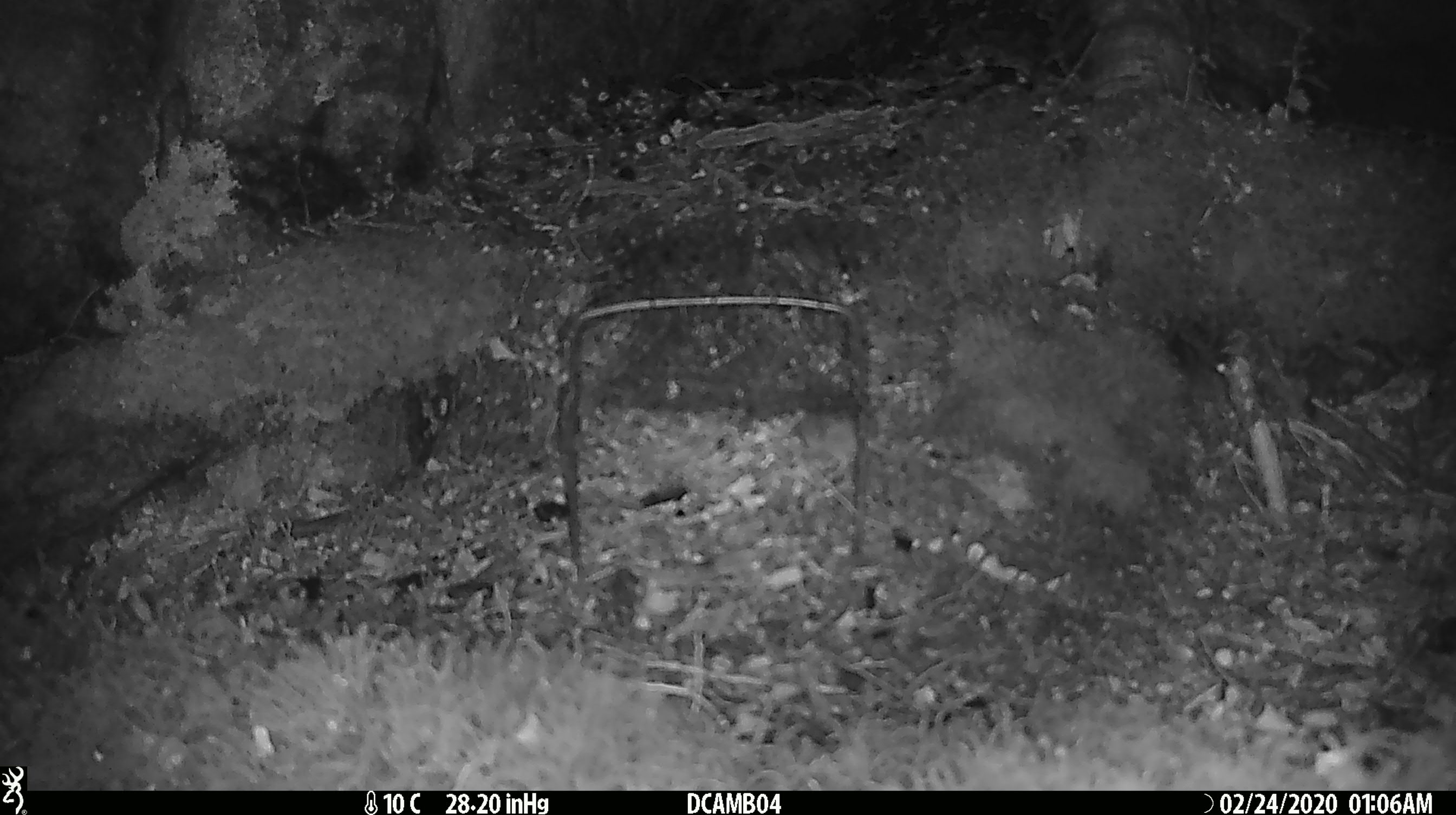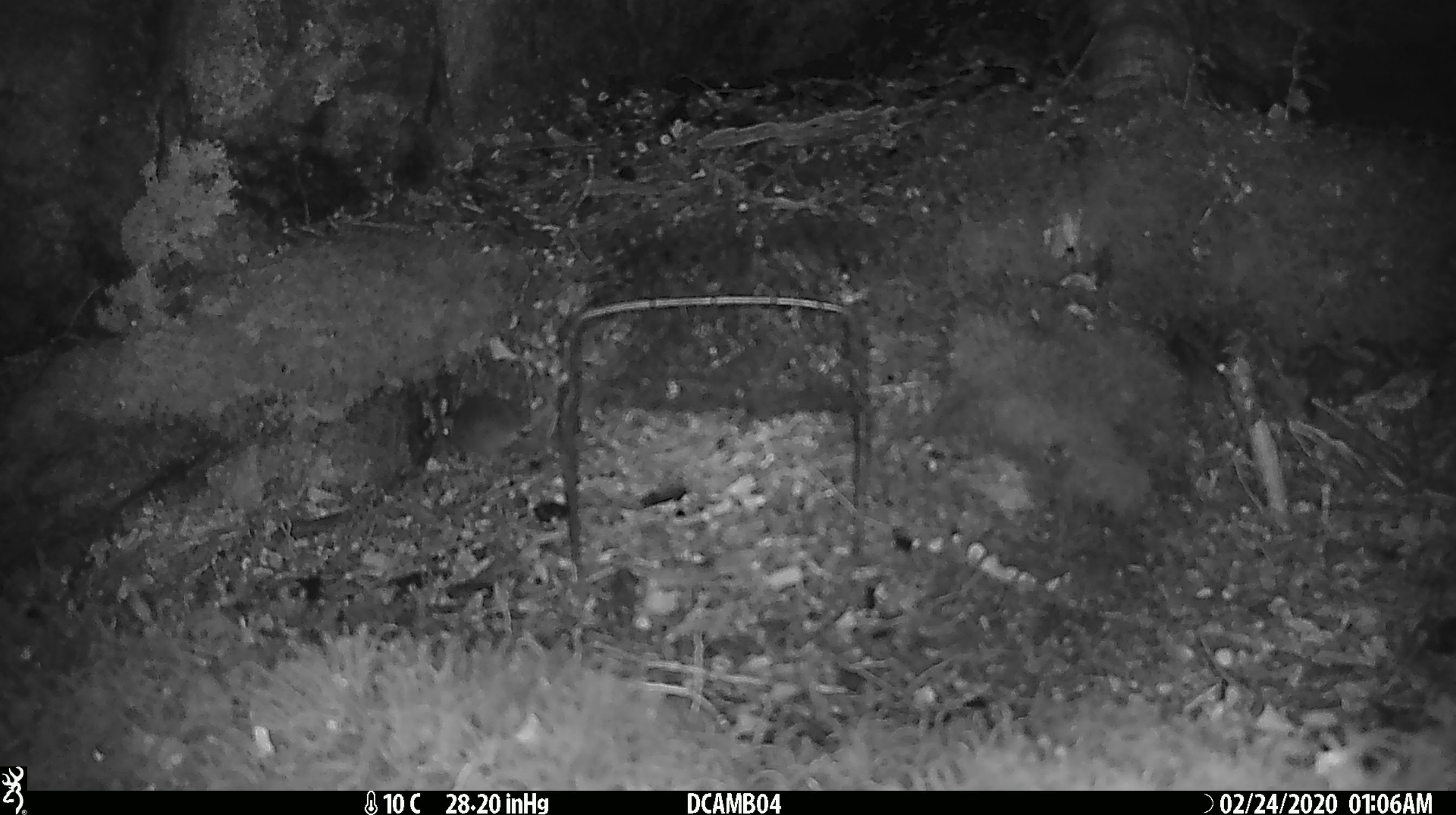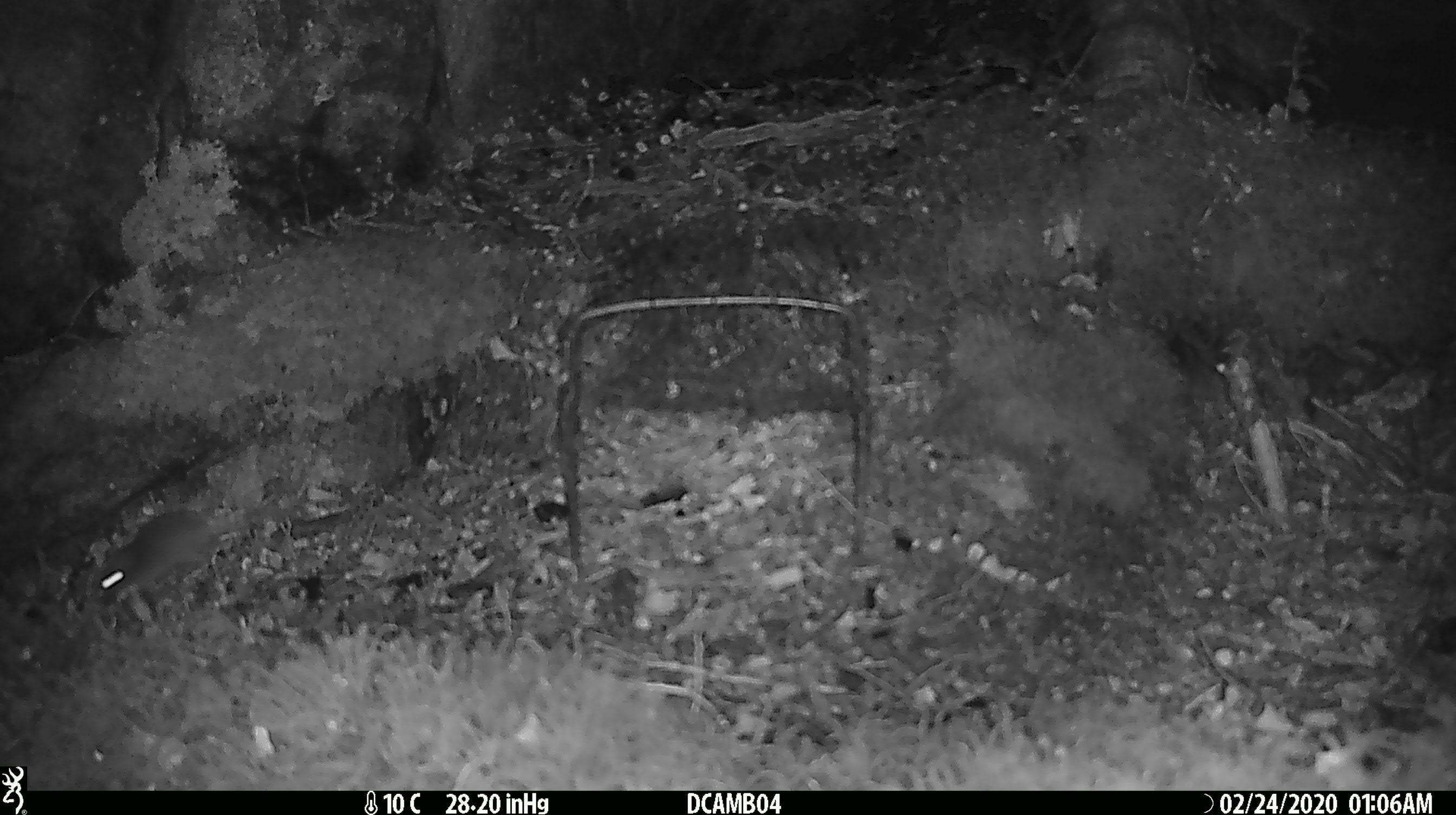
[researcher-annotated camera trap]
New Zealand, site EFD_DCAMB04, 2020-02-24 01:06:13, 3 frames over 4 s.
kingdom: Animalia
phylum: Chordata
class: Mammalia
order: Rodentia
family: Muridae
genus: Mus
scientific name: Mus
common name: mouse